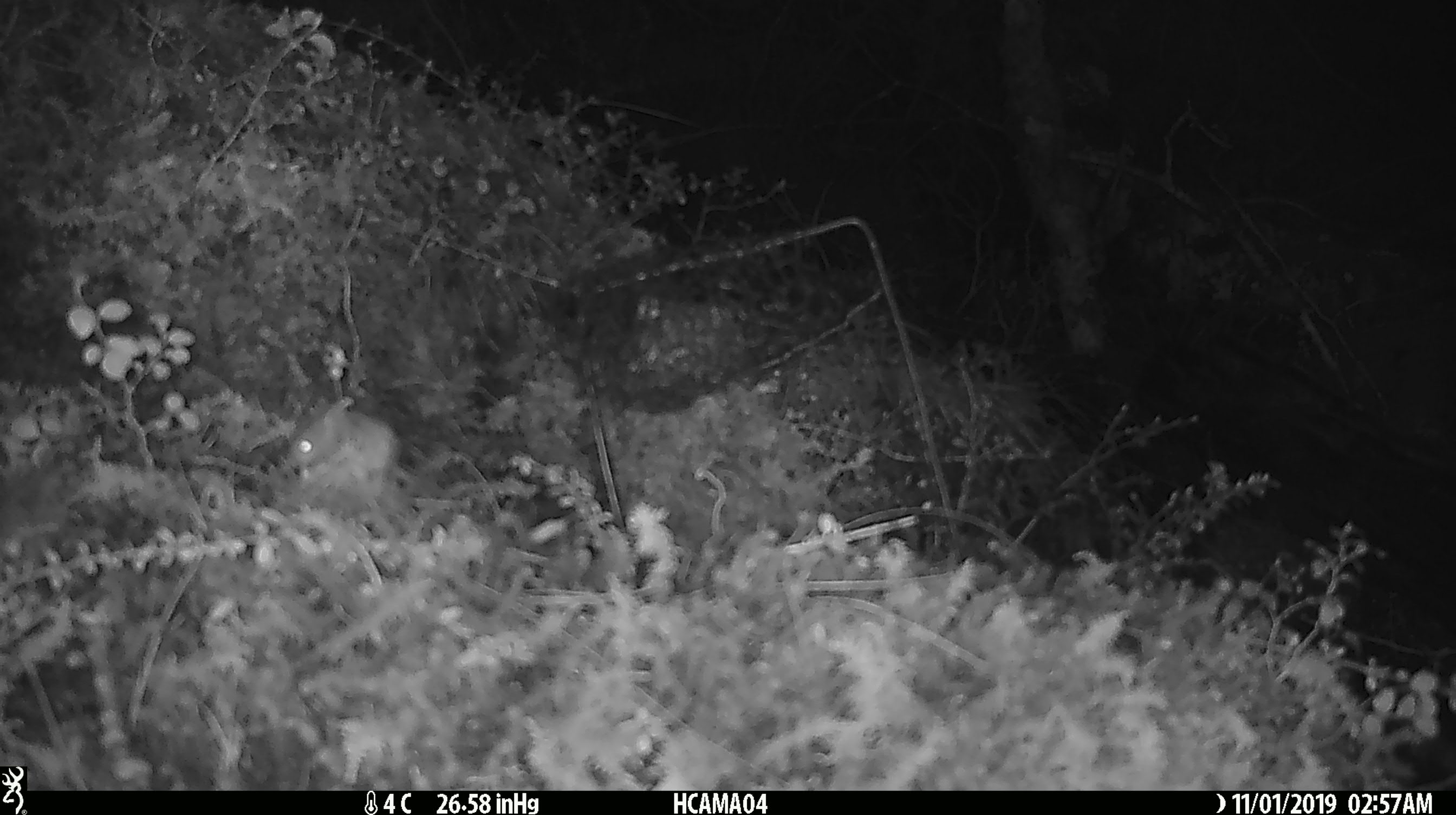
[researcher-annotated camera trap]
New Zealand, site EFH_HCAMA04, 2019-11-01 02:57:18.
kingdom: Animalia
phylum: Chordata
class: Mammalia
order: Rodentia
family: Muridae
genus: Mus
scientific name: Mus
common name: mouse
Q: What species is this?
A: Mouse (Mus).